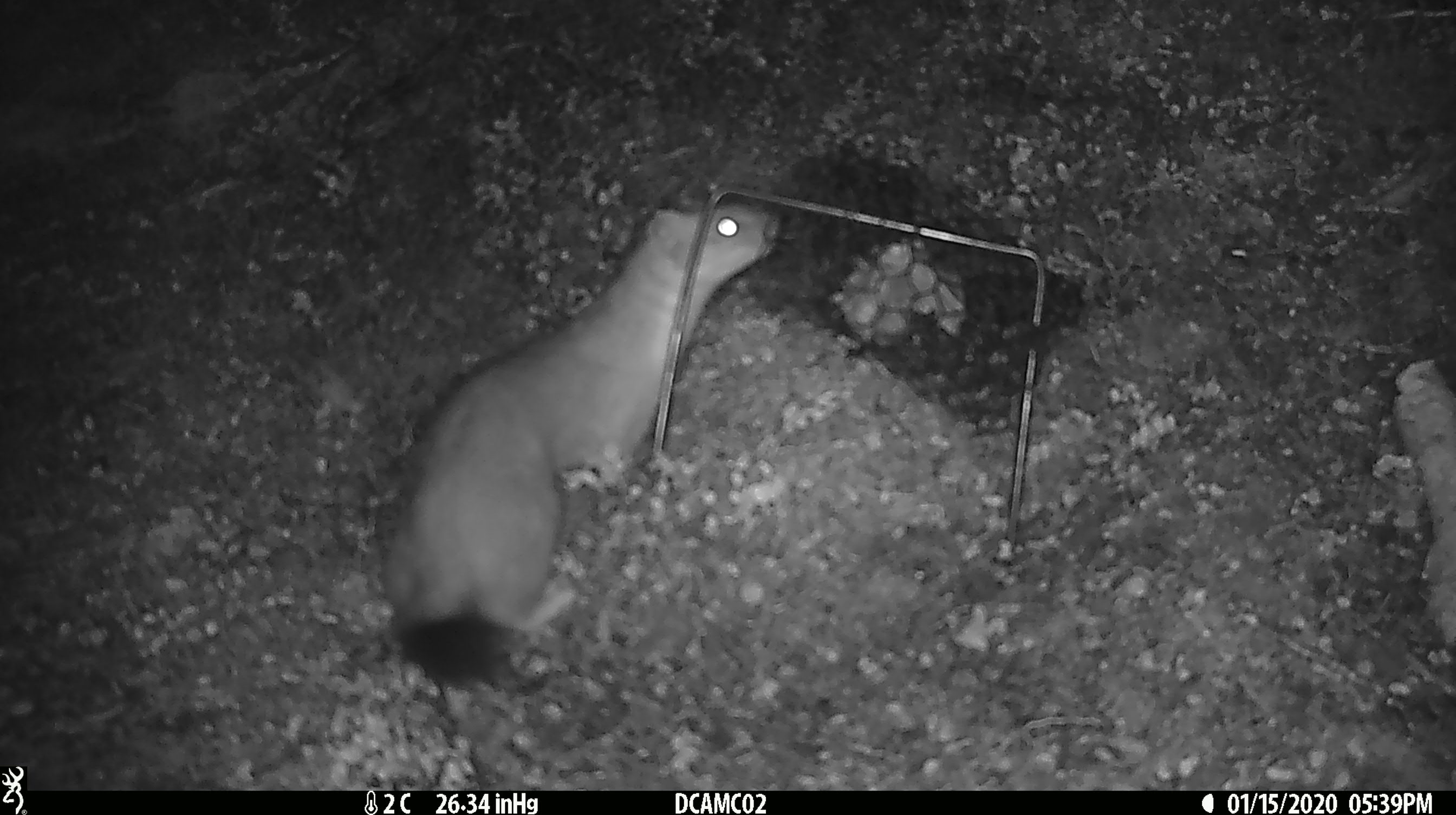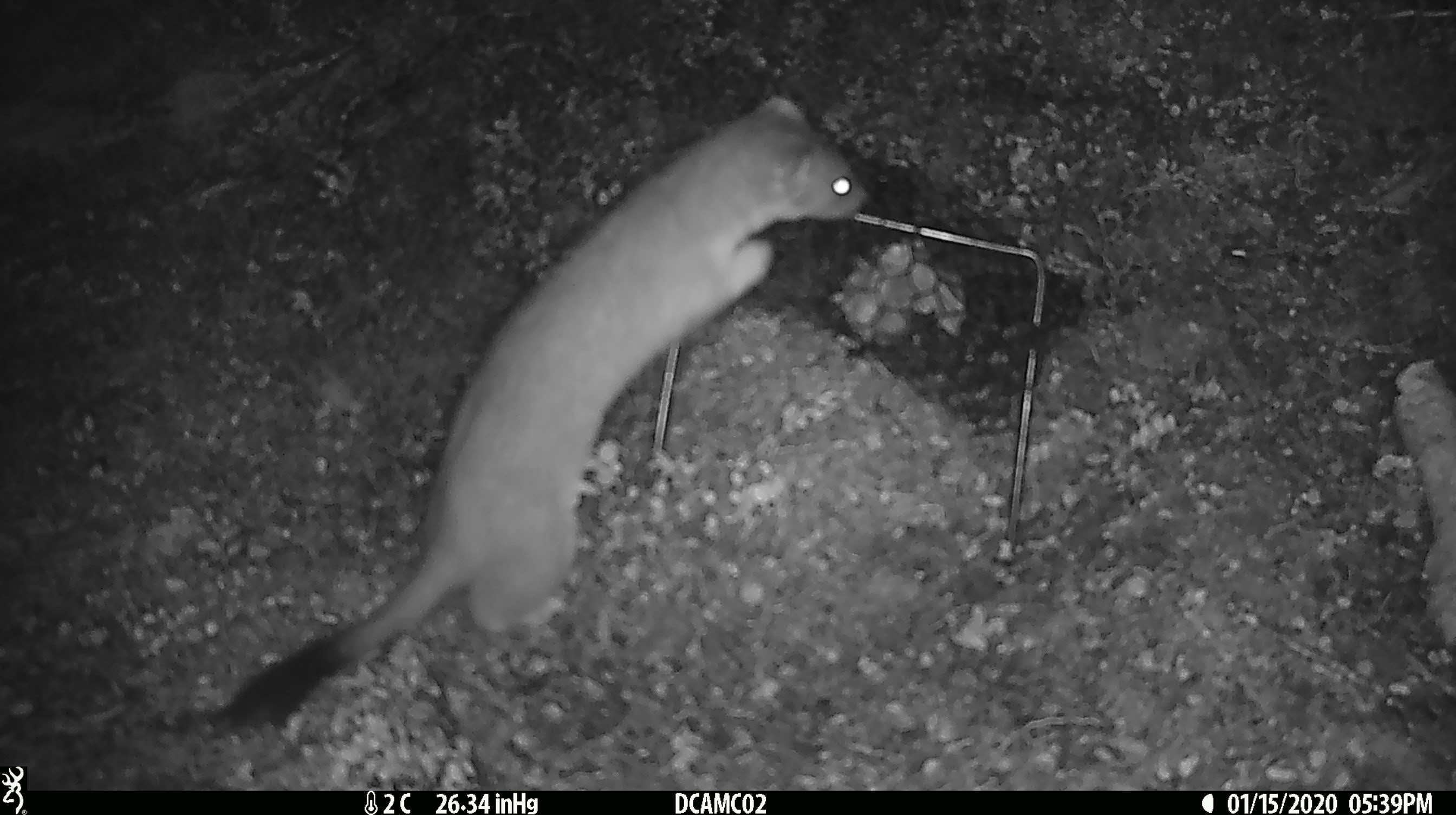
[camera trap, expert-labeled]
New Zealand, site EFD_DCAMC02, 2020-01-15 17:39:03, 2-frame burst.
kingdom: Animalia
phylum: Chordata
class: Mammalia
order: Carnivora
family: Mustelidae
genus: Mustela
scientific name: Mustela erminea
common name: stoat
Stoat (Mustela erminea).